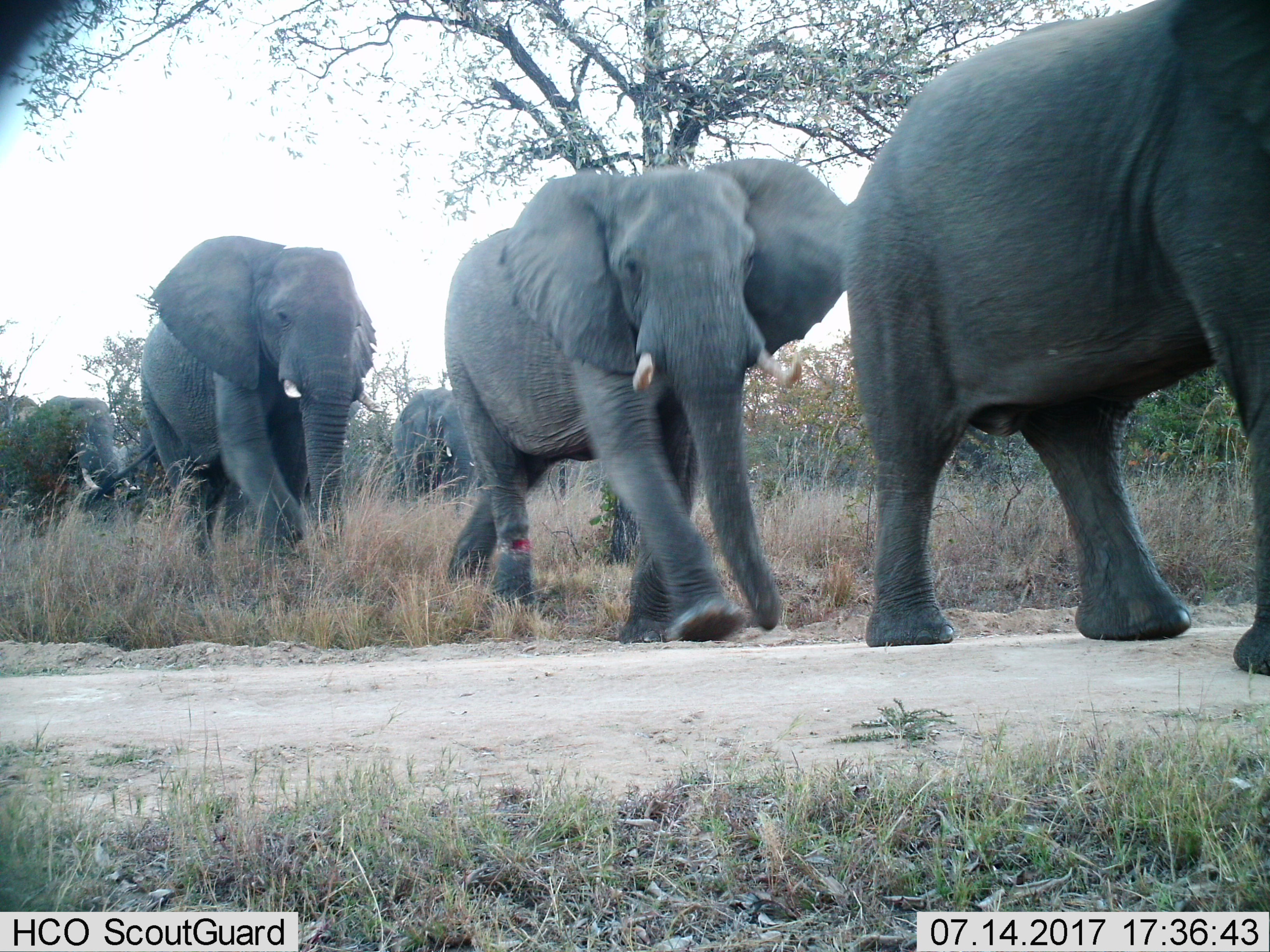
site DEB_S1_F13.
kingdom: Animalia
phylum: Chordata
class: Mammalia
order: Proboscidea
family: Elephantidae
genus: Loxodonta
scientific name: Loxodonta africana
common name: african bush elephant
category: elephant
Elephant (african bush elephant) (Loxodonta africana), count 6. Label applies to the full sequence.